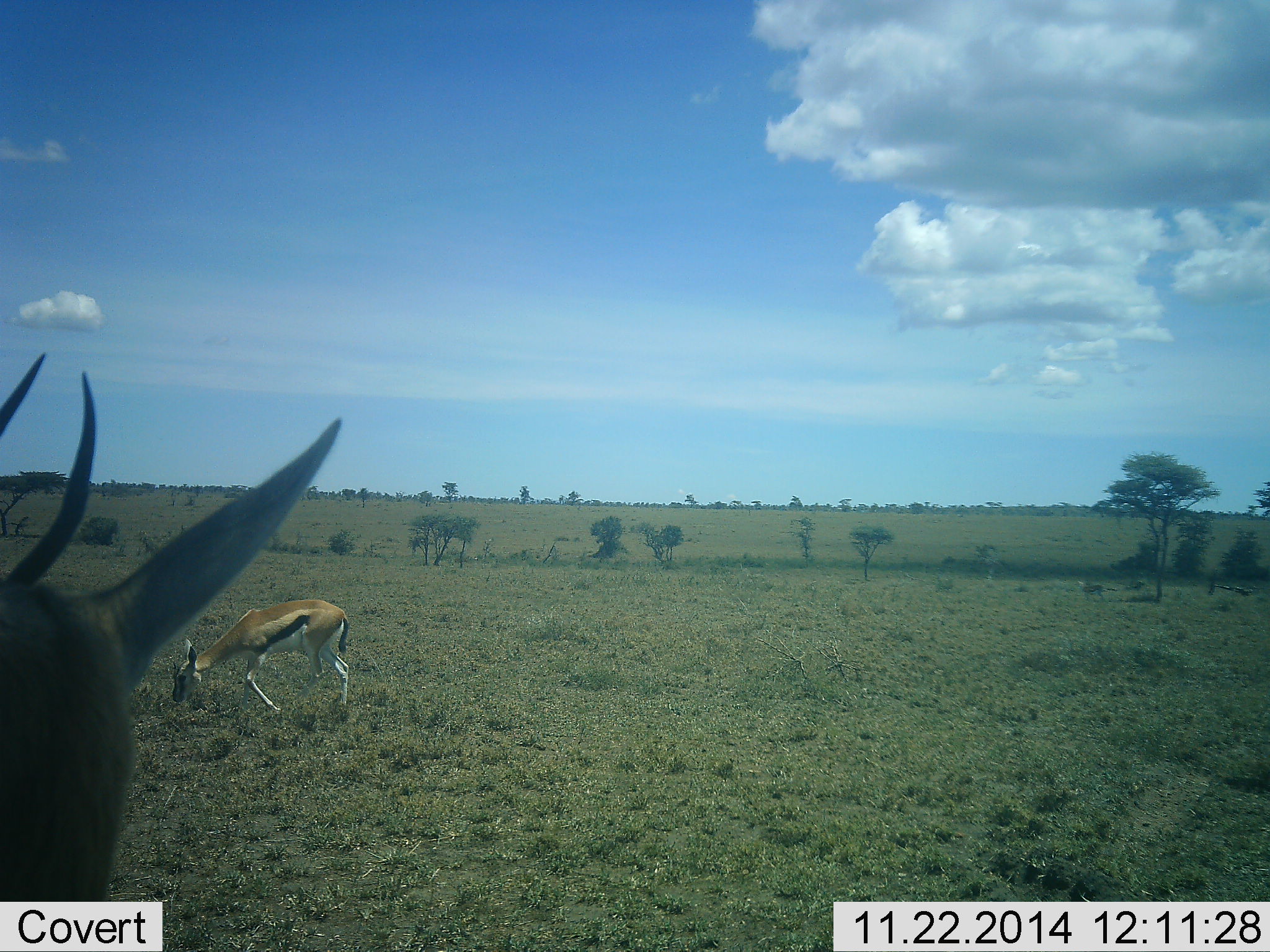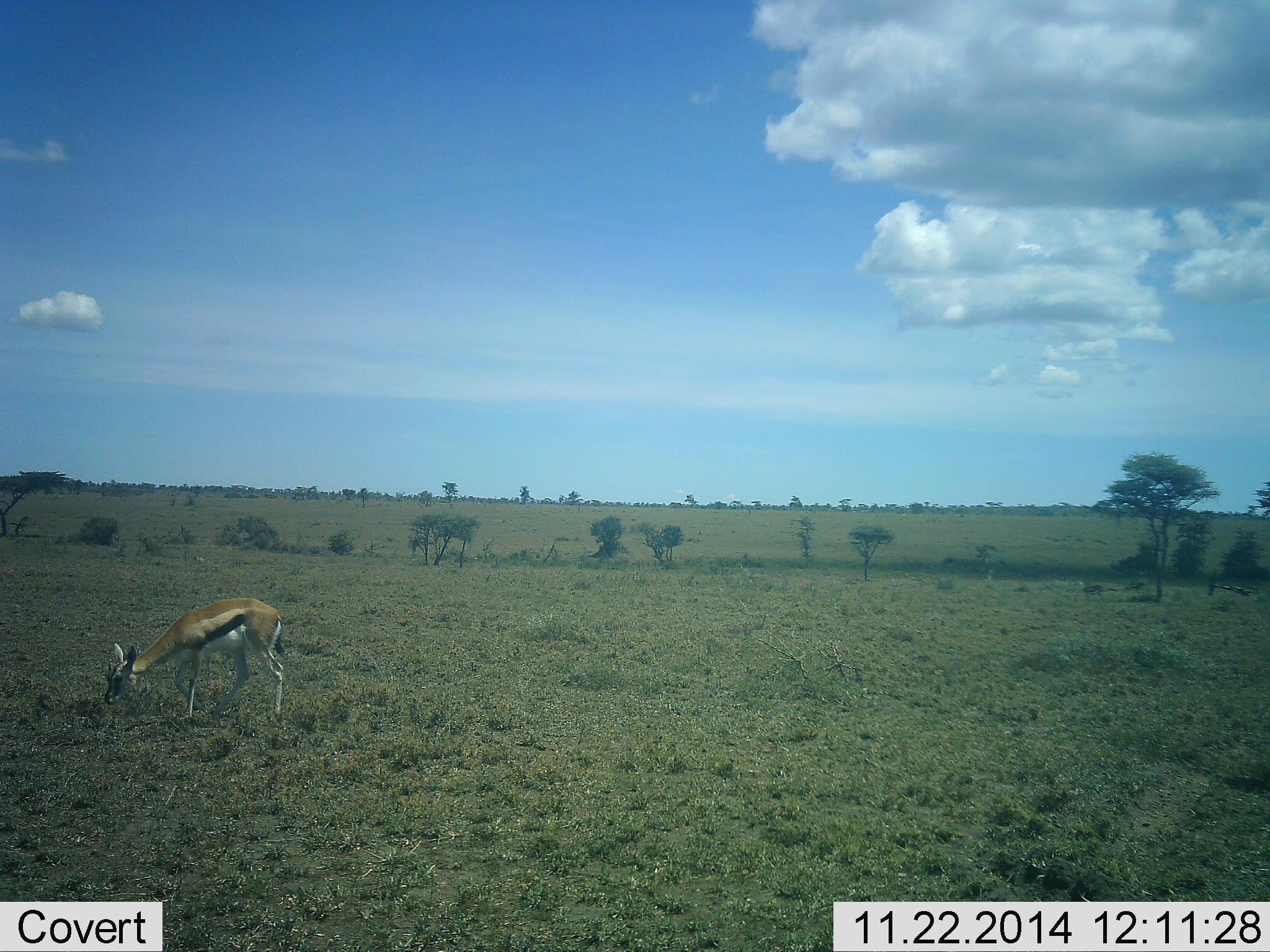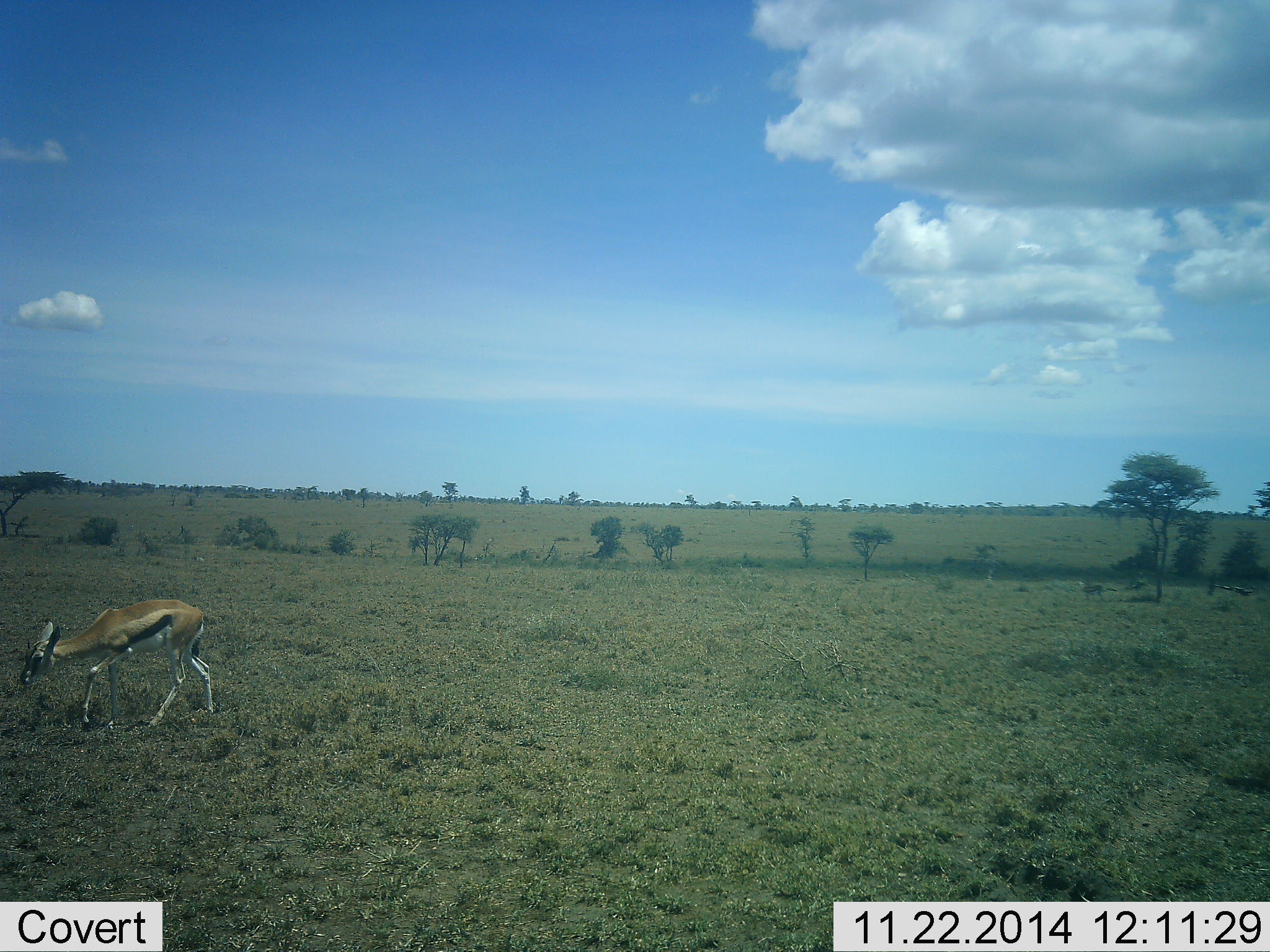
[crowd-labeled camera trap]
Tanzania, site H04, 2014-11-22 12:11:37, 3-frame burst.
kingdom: Animalia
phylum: Chordata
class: Mammalia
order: Artiodactyla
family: Bovidae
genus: Eudorcas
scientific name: Eudorcas thomsonii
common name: thomson's gazelle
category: gazellethomsons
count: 2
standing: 20%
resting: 0%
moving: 50%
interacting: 0%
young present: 0%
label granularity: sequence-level